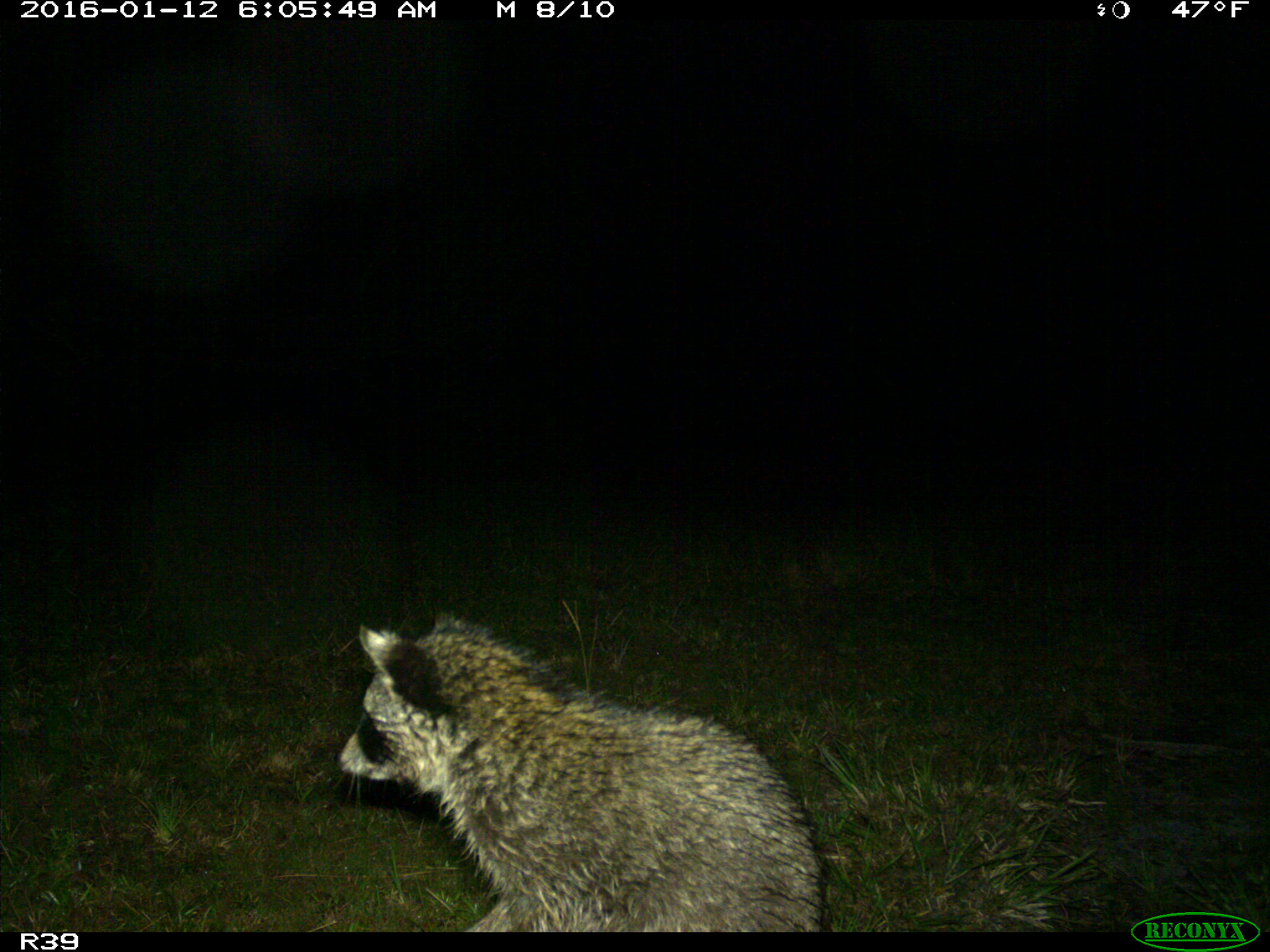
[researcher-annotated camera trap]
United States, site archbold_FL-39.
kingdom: Animalia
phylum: Chordata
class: Mammalia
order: Carnivora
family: Procyonidae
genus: Procyon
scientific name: Procyon lotor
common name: common raccoon